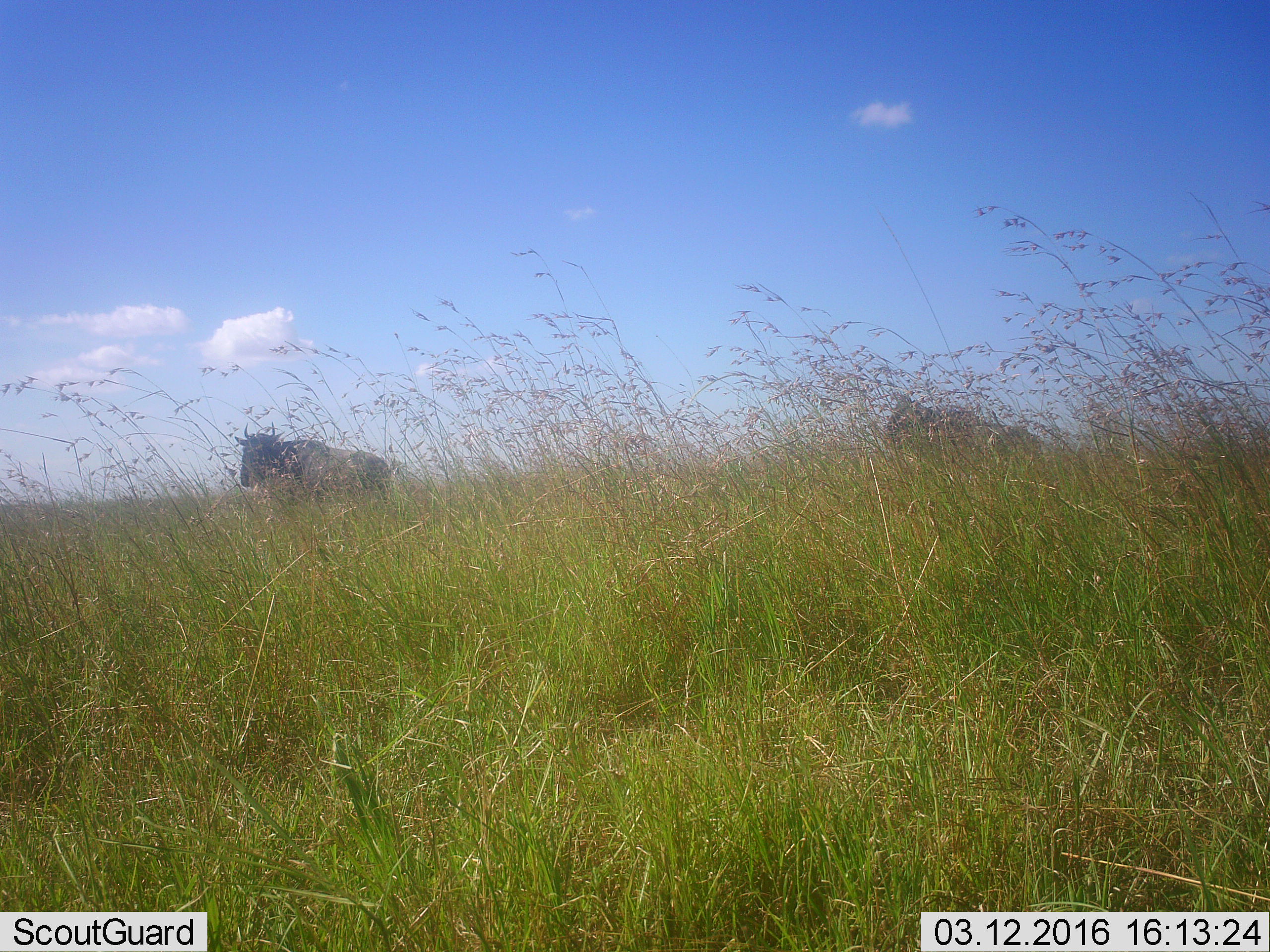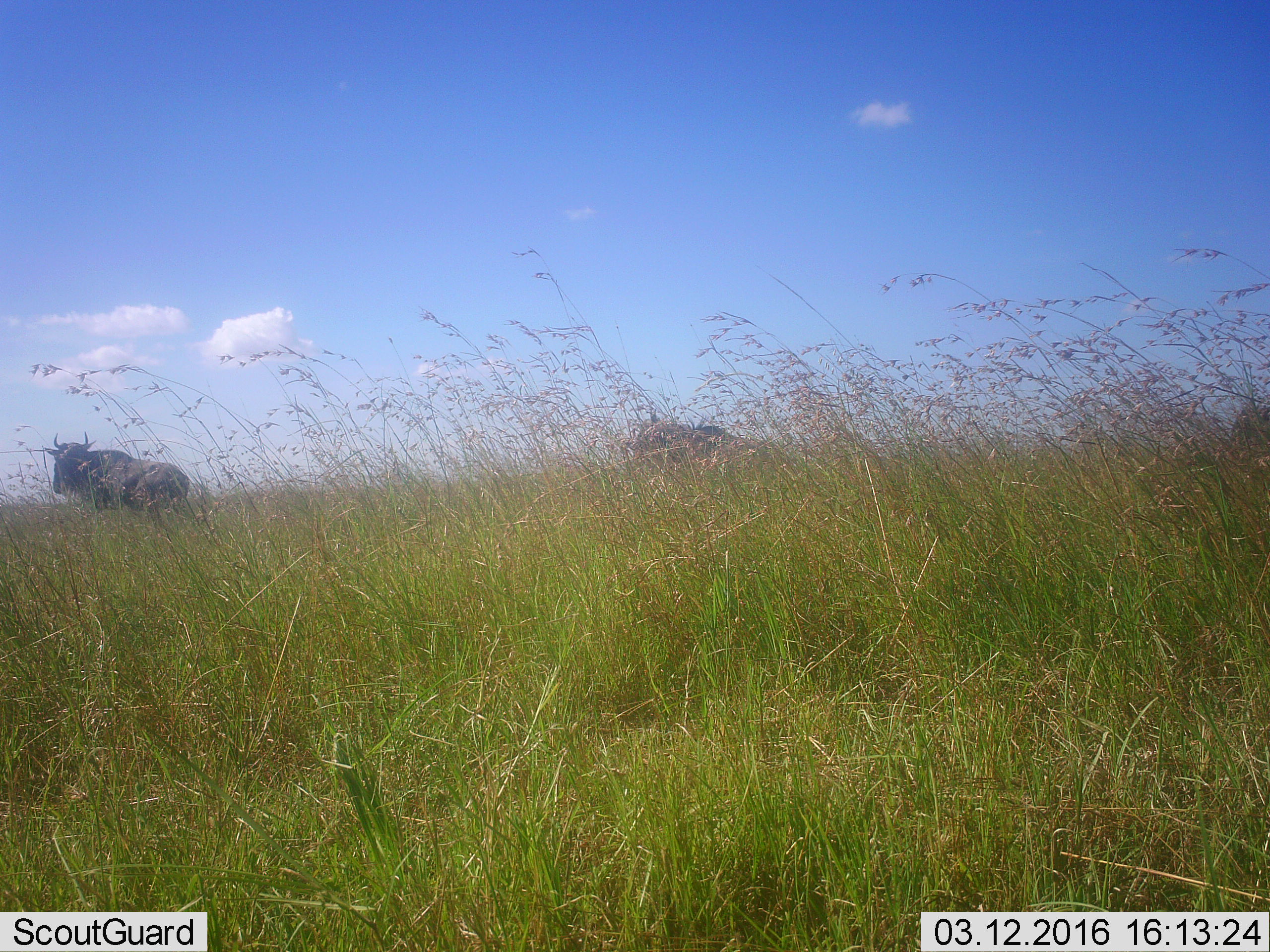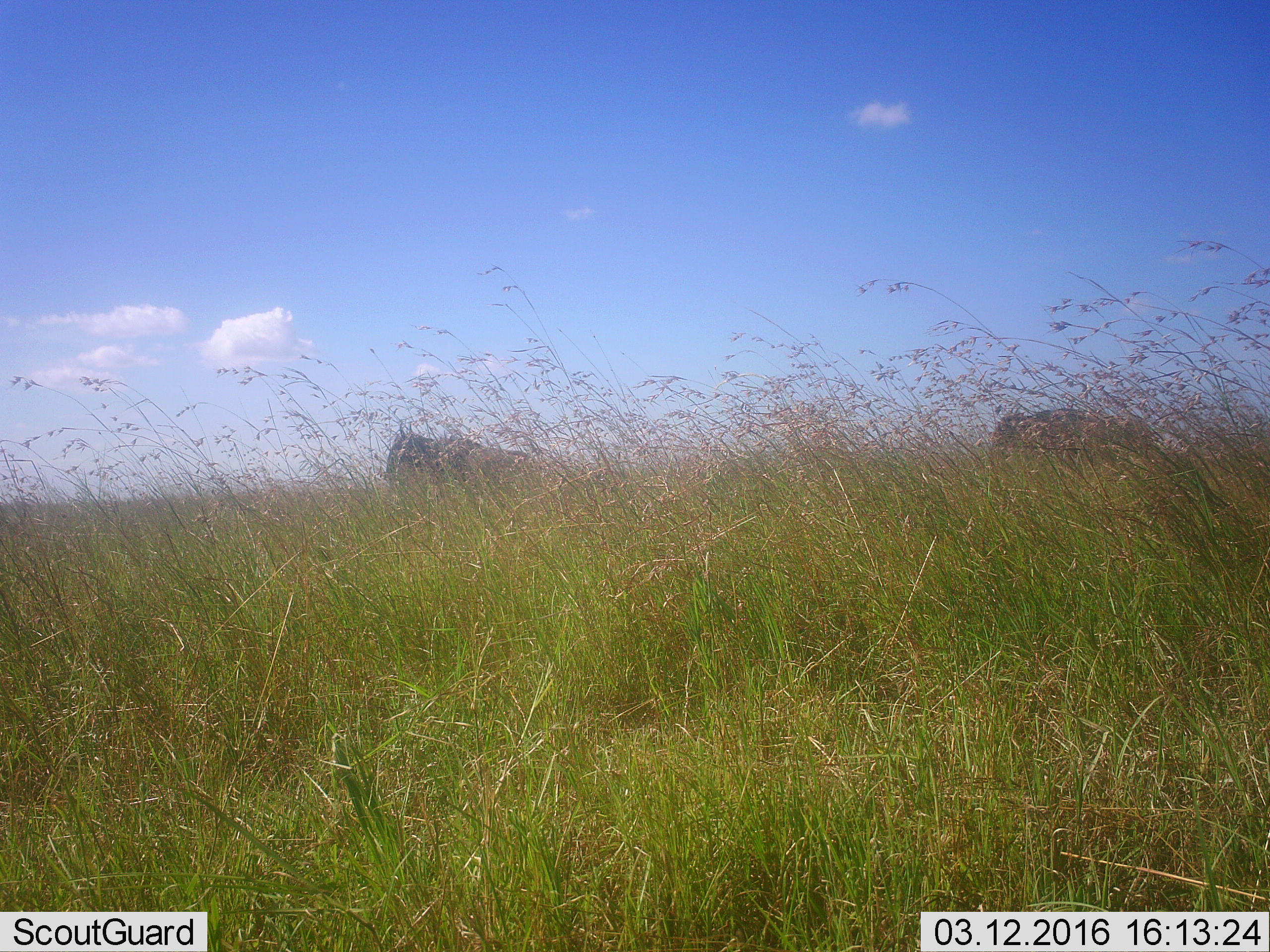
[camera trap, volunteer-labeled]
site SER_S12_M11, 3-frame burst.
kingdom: Animalia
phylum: Chordata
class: Mammalia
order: Artiodactyla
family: Bovidae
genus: Connochaetes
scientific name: Connochaetes taurinus taurinus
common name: blue wildebeest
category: wildebeestblue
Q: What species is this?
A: Wildebeestblue (blue wildebeest) (Connochaetes taurinus taurinus).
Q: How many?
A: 3.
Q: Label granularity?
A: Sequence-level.